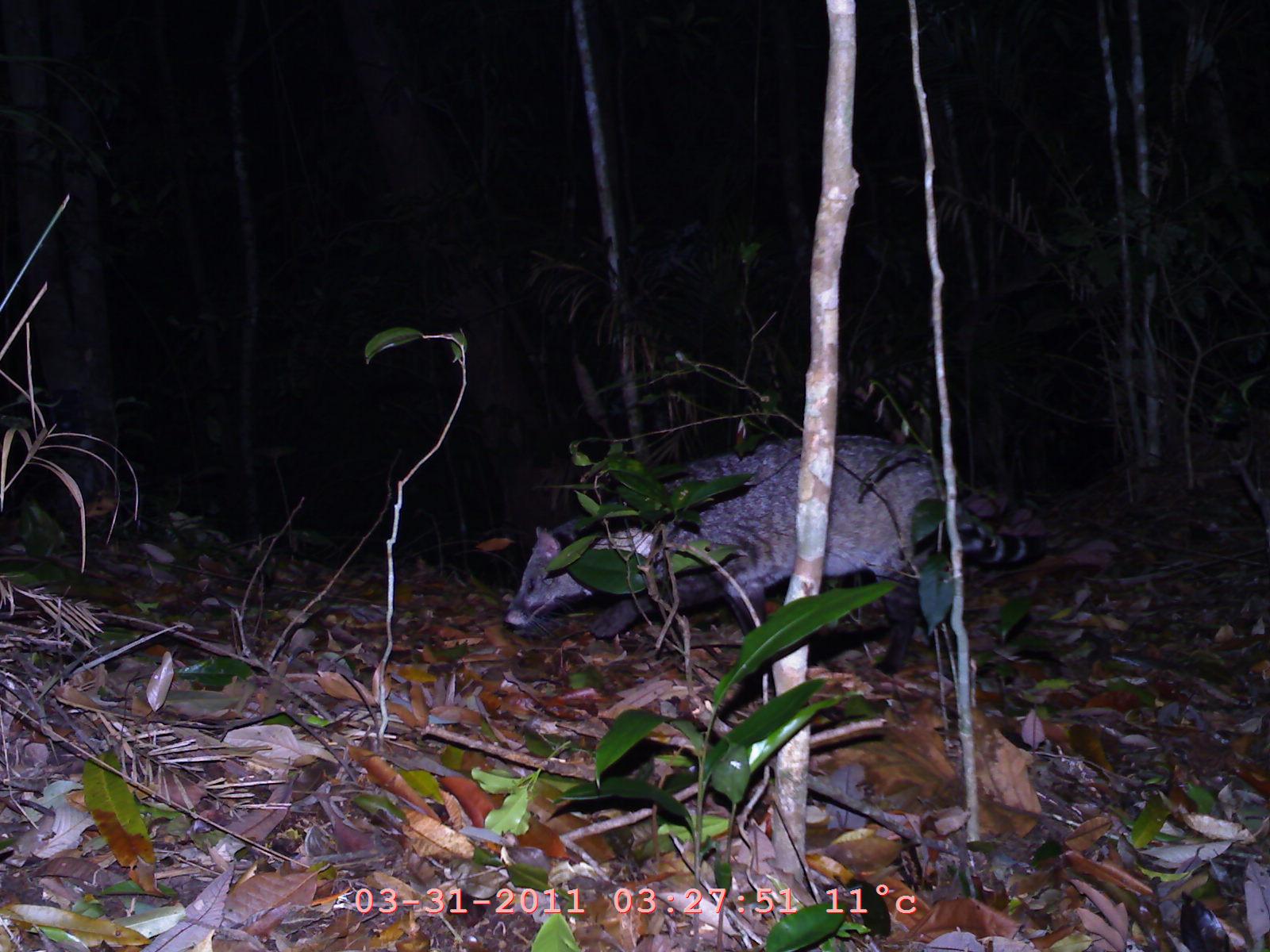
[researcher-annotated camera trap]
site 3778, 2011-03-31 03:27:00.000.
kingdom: Animalia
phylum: Chordata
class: Mammalia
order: Carnivora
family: Viverridae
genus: Viverra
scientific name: Viverra zibetha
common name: large indian civet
Viverra zibetha (large indian civet), count 1.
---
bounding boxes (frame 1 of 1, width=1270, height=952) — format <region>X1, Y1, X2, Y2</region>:
viverra zibetha: <region>503, 433, 1049, 641</region>